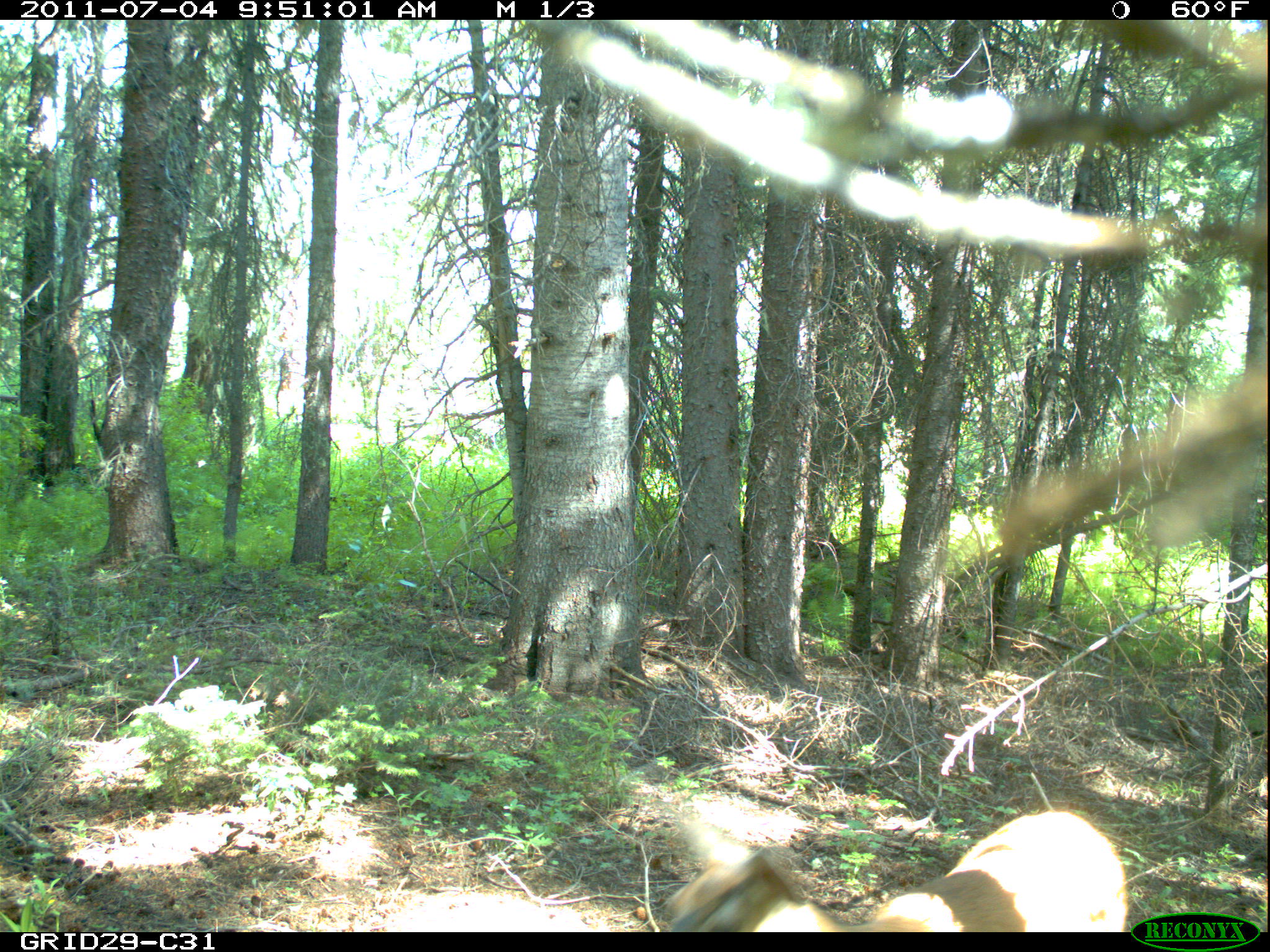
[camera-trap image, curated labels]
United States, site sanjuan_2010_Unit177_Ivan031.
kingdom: Animalia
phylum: Chordata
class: Mammalia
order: Artiodactyla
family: Cervidae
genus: Odocoileus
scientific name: Odocoileus hemionus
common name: mule deer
Odocoileus hemionus (mule deer).